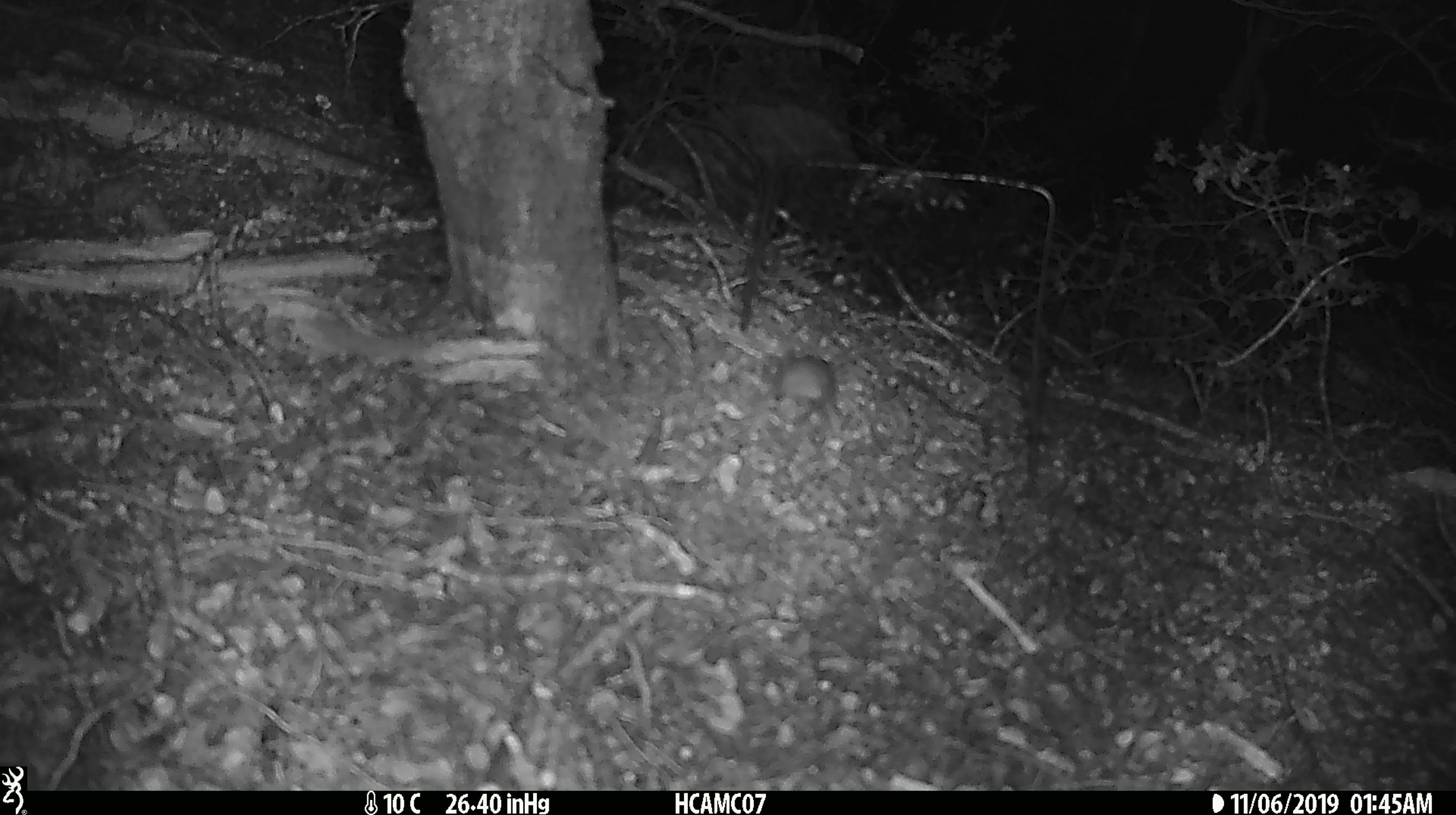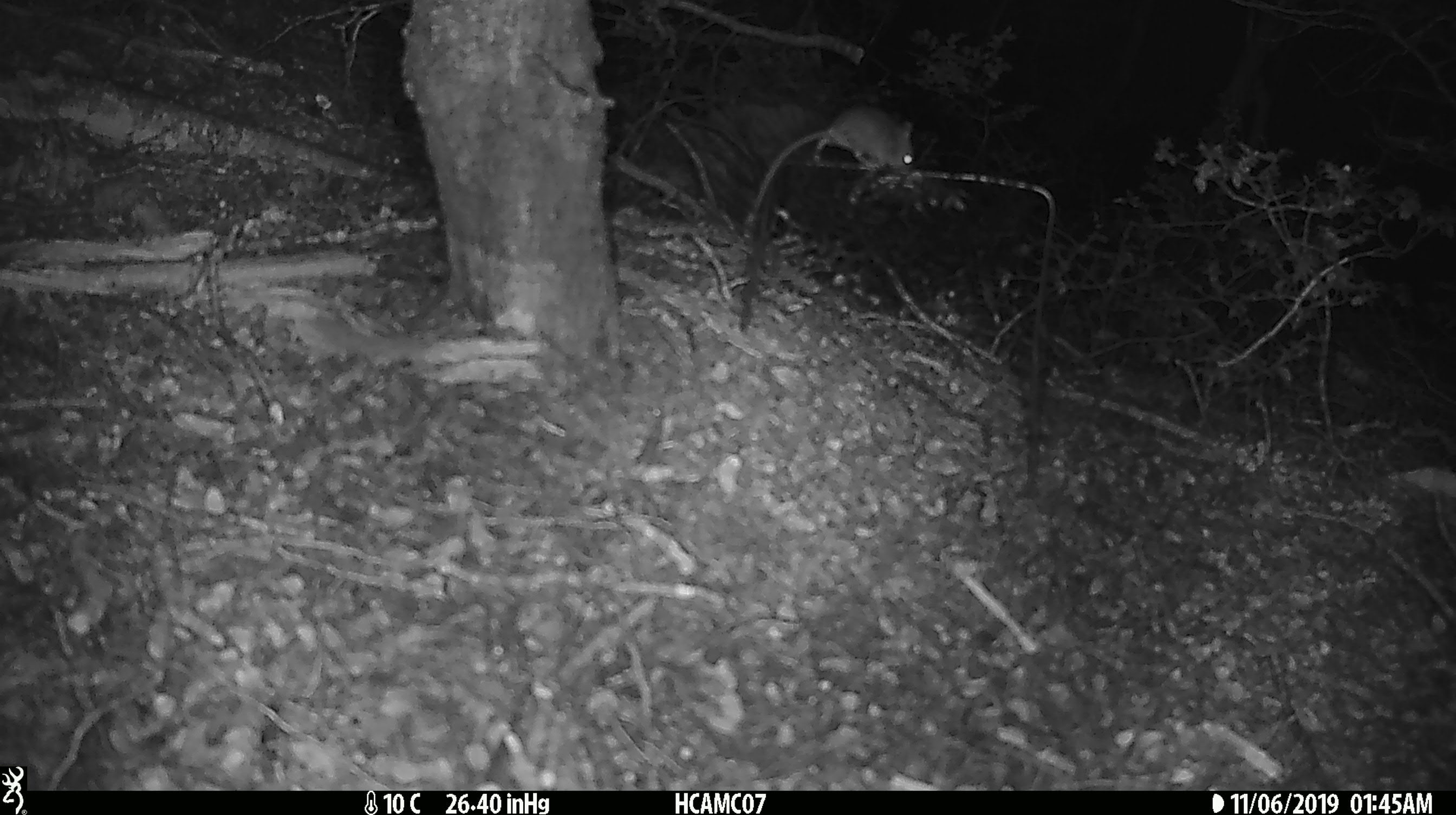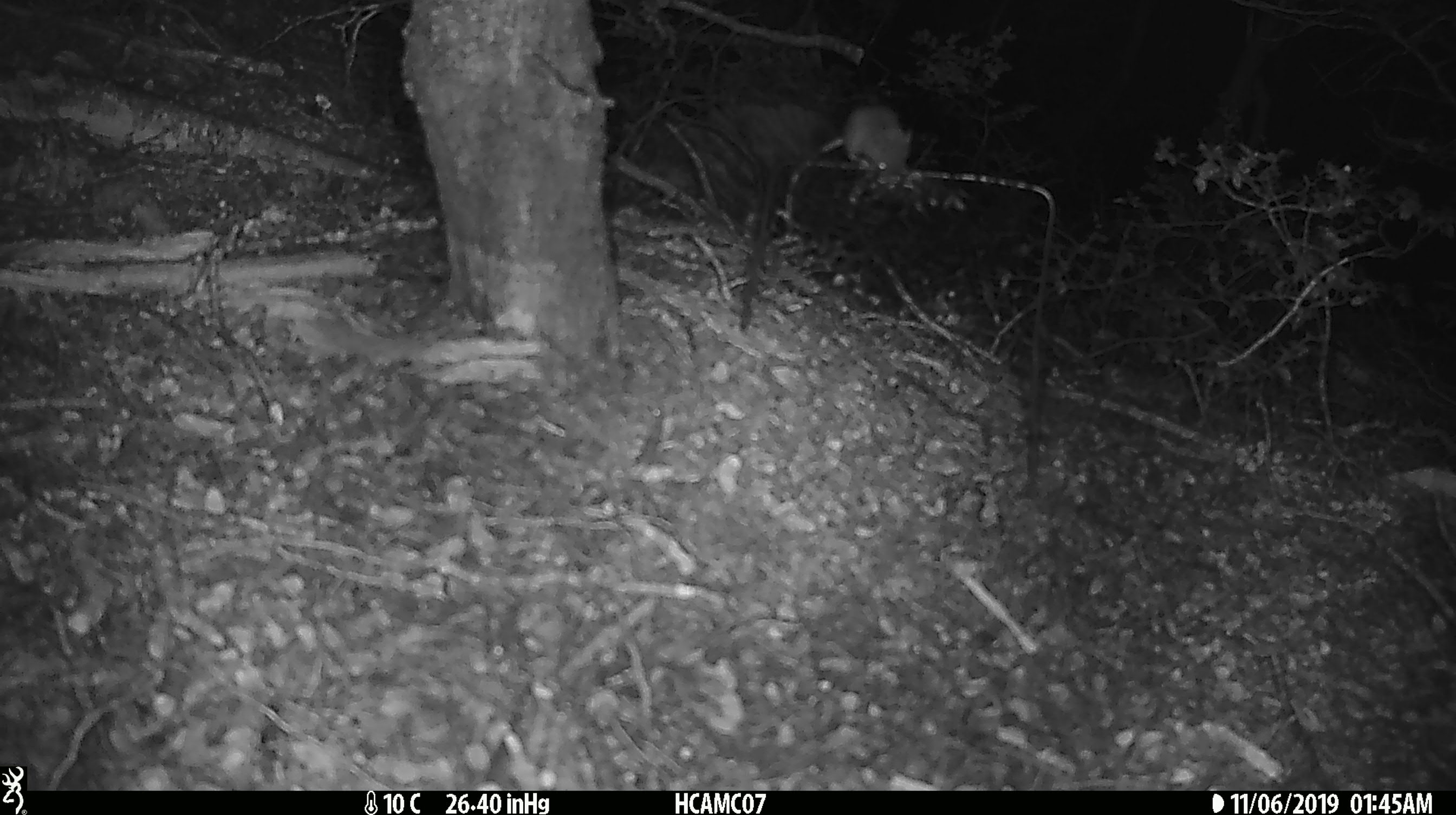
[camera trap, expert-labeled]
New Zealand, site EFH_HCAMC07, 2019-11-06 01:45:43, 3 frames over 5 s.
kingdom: Animalia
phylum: Chordata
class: Mammalia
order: Rodentia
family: Muridae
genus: Mus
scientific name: Mus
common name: mouse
Mouse (Mus).